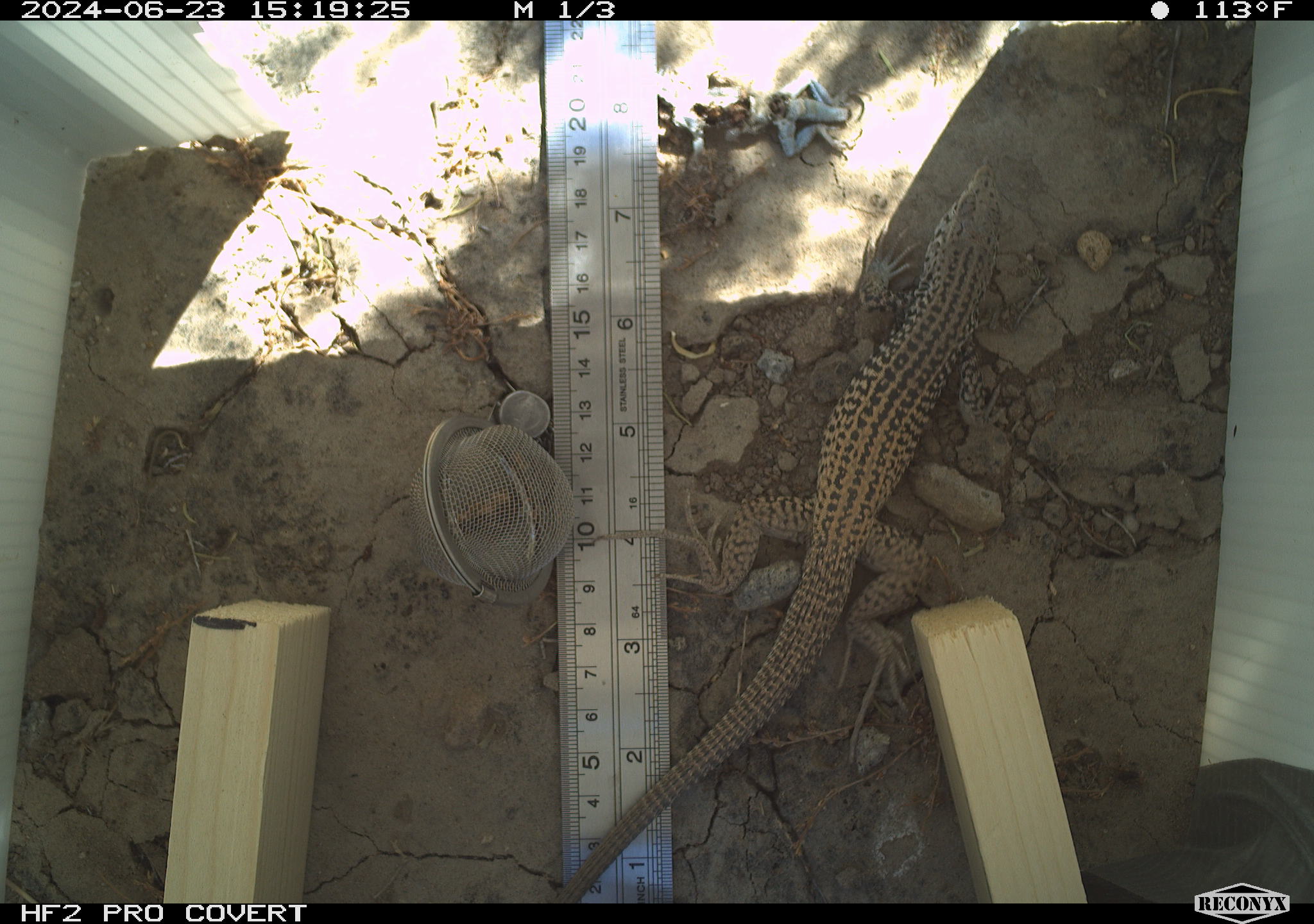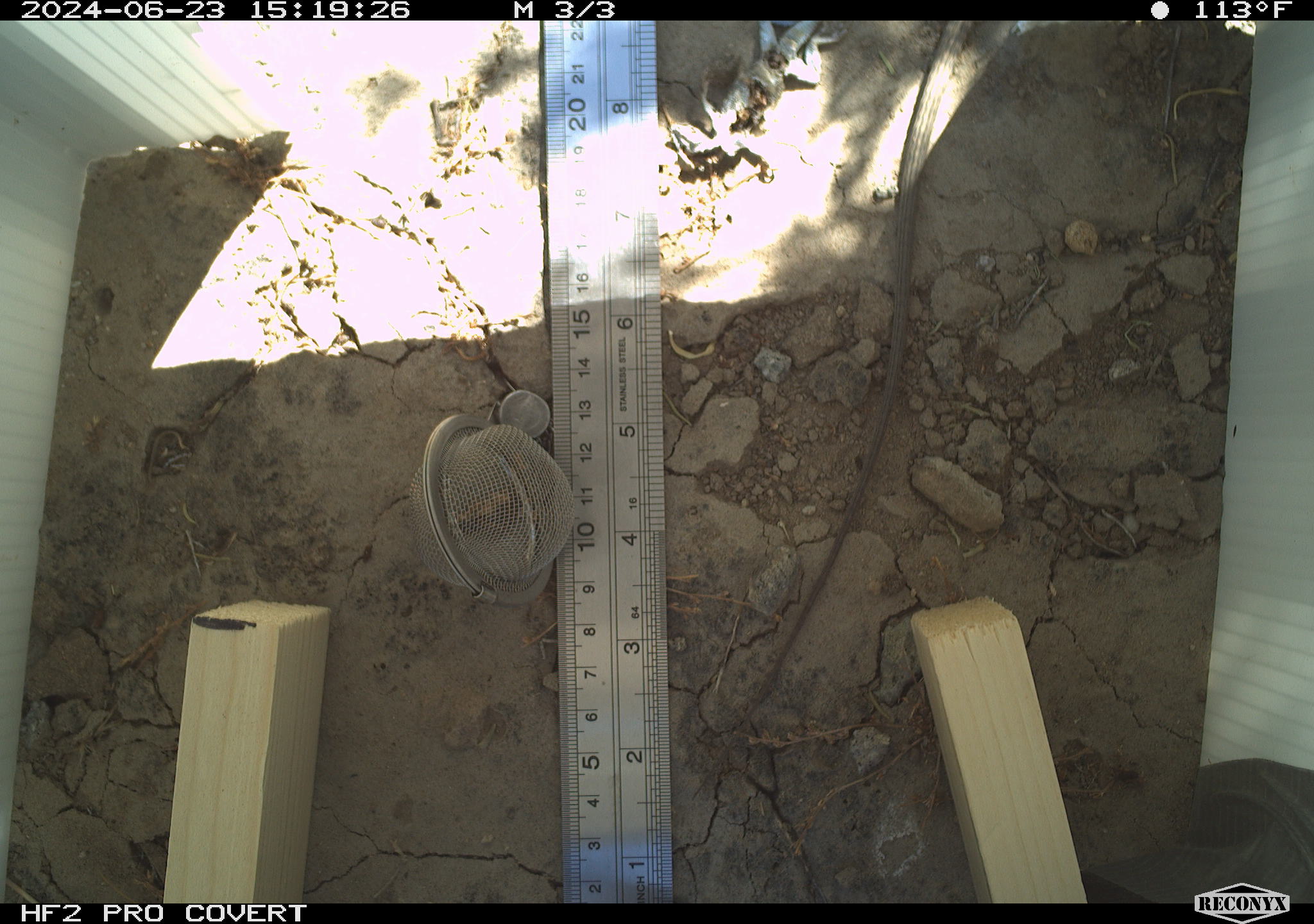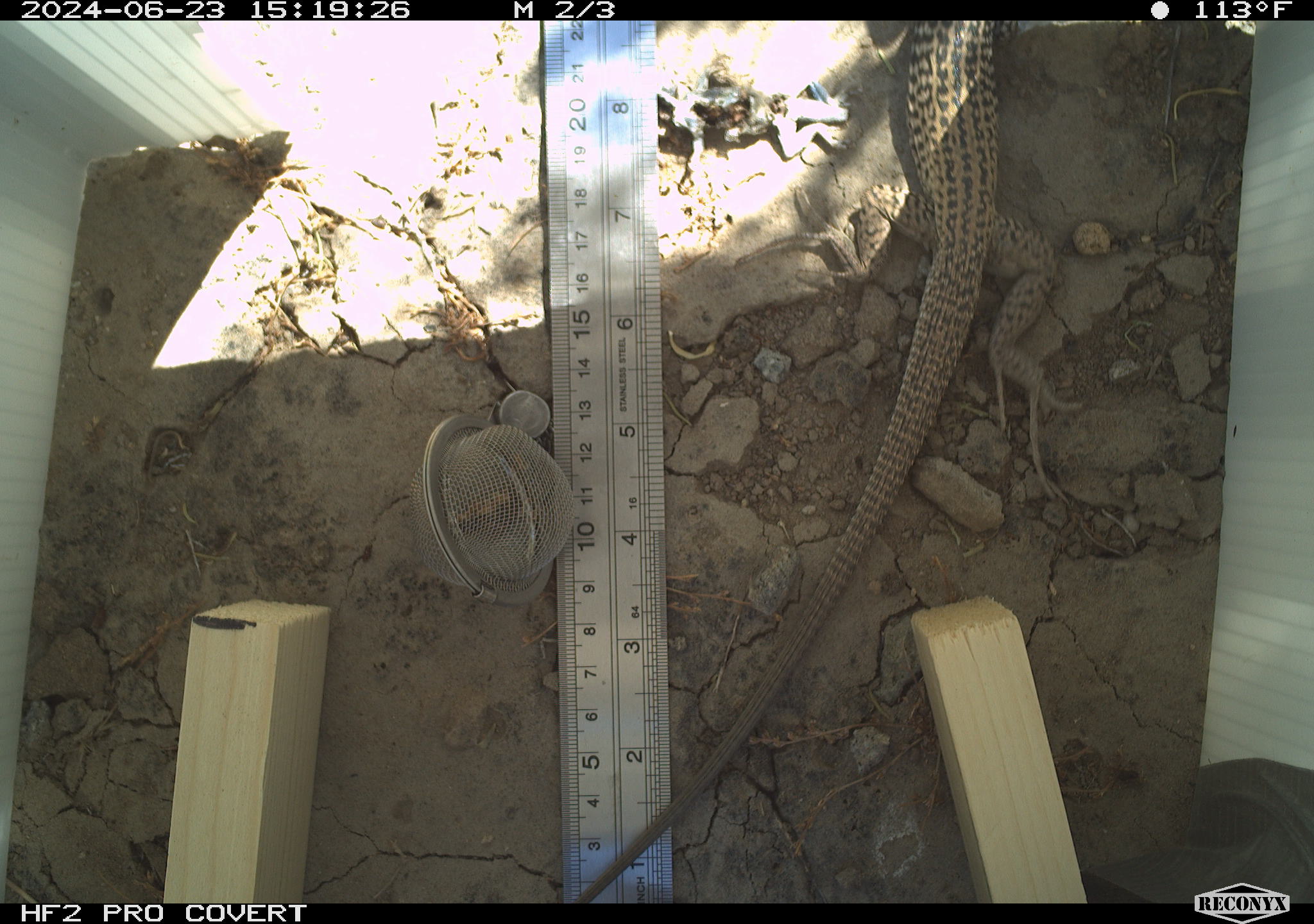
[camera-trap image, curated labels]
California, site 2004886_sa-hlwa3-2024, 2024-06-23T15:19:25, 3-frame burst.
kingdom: Animalia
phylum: Arthropoda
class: Insecta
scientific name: Insecta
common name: insect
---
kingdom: Animalia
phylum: Chordata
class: Reptilia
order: Squamata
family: Teiidae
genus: Aspidoscelis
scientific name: Aspidoscelis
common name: whiptail lizards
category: aspidoscelis species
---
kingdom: Animalia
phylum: Chordata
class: Reptilia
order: Squamata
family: Phrynosomatidae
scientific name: Phrynosomatidae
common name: phrynosomatid lizards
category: phrynosomatidae family